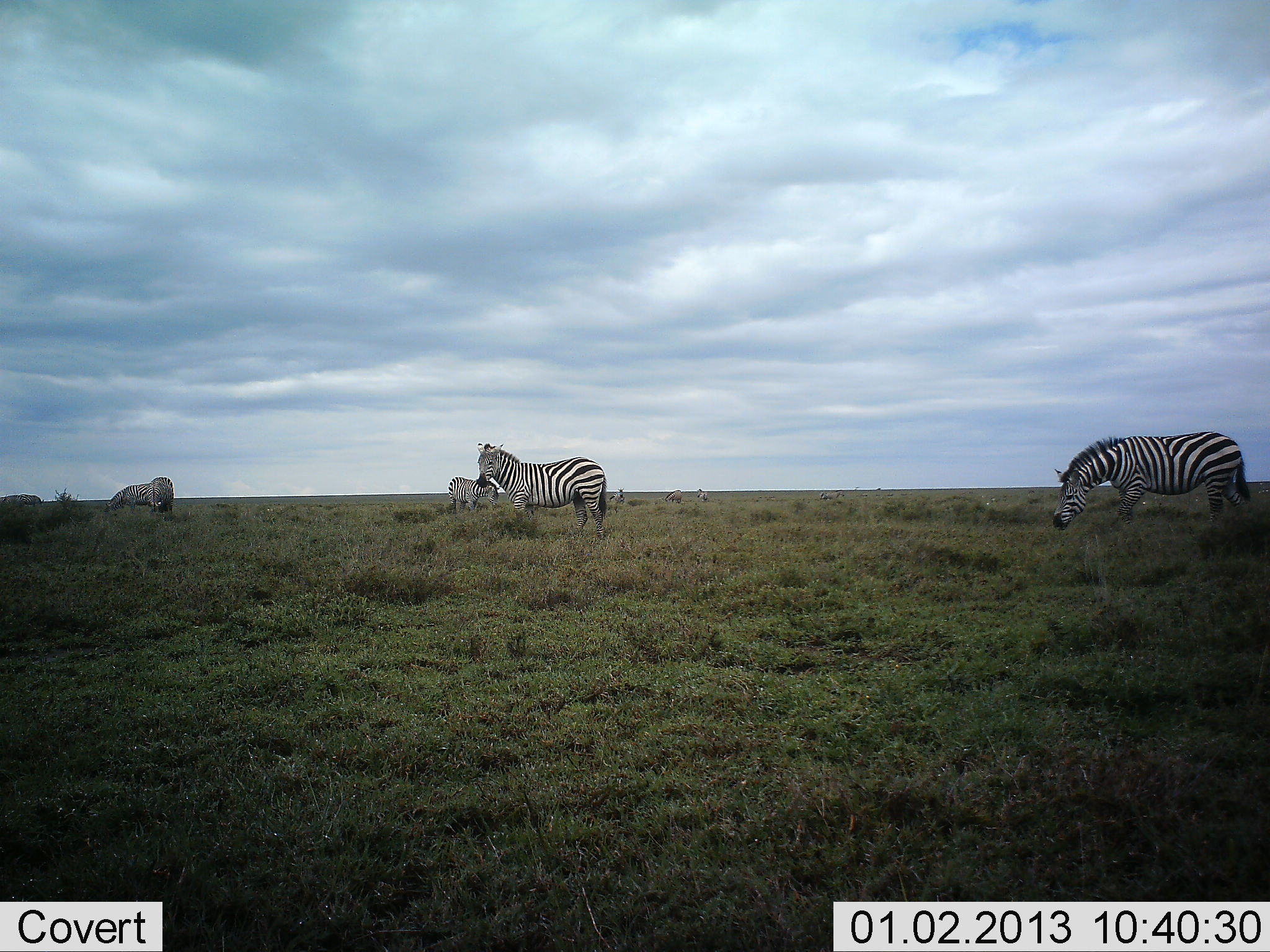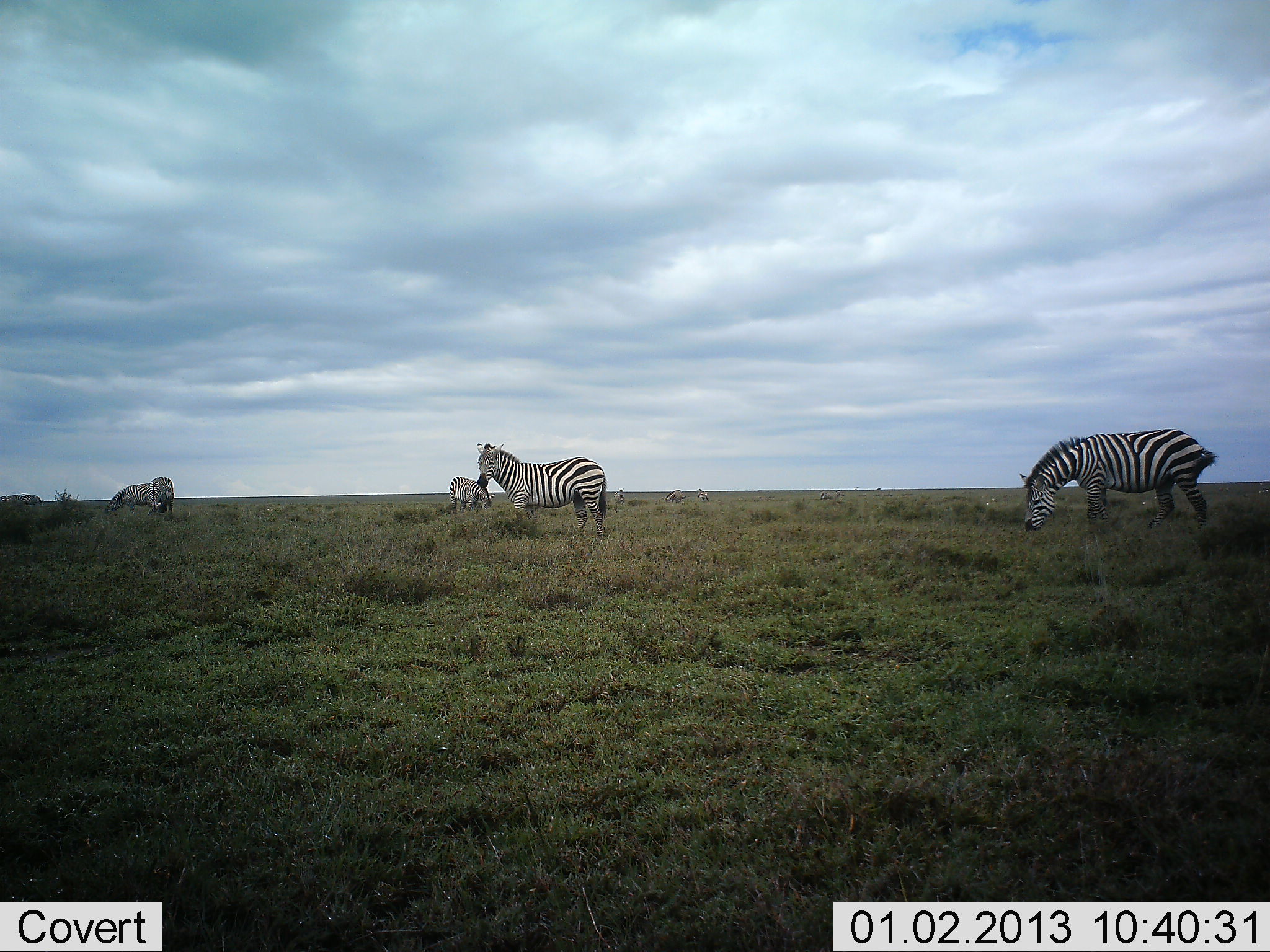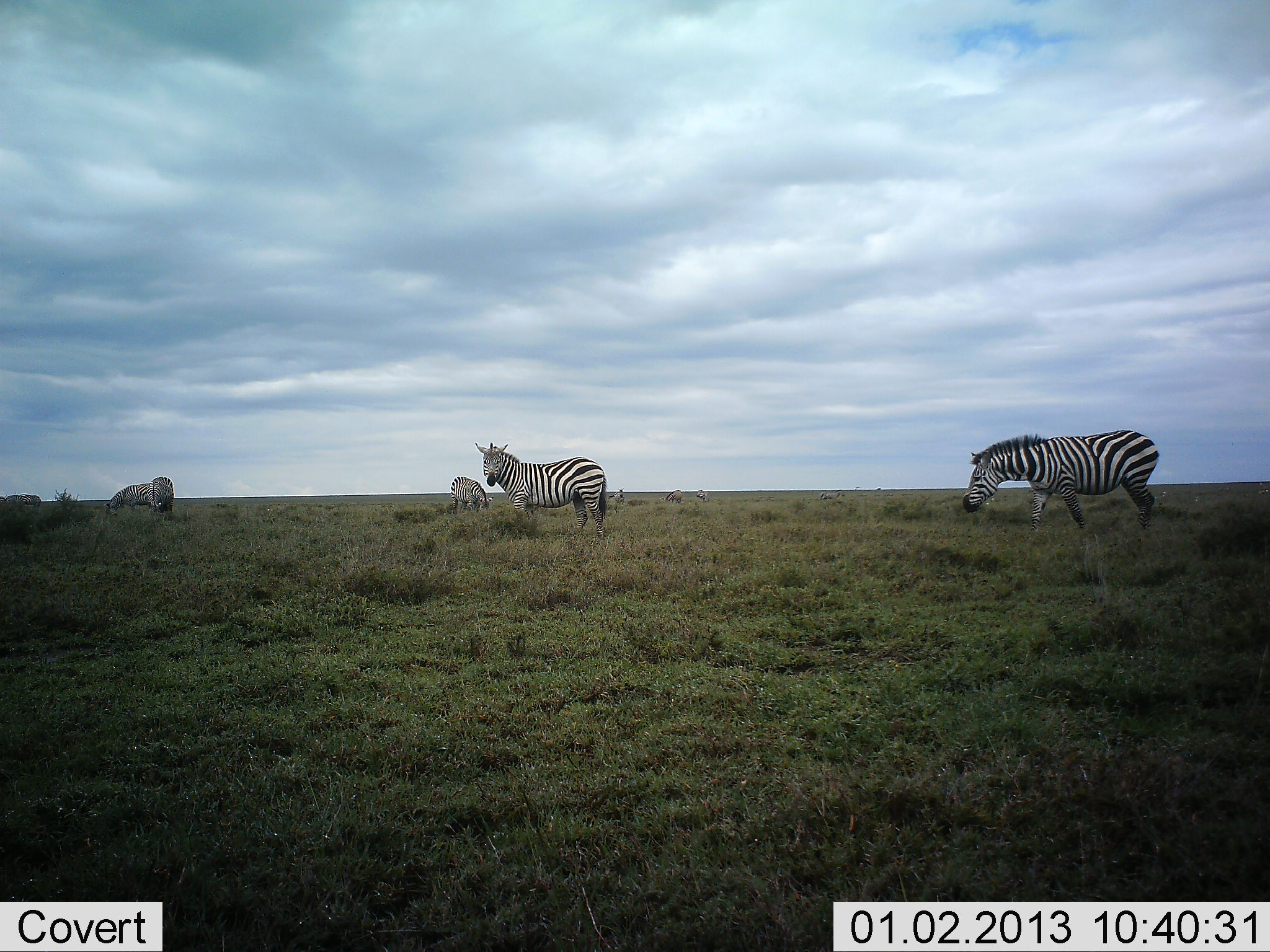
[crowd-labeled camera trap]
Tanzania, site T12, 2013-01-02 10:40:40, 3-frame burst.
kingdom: Animalia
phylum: Chordata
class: Mammalia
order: Perissodactyla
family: Equidae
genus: Equus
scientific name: Equus quagga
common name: plains zebra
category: zebra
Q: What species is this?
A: Zebra (plains zebra) (Equus quagga).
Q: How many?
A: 5.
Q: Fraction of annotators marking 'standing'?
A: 70%.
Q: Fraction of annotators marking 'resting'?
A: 0%.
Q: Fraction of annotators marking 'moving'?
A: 50%.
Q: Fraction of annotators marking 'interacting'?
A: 0%.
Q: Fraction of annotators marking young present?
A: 10%.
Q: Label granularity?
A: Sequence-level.